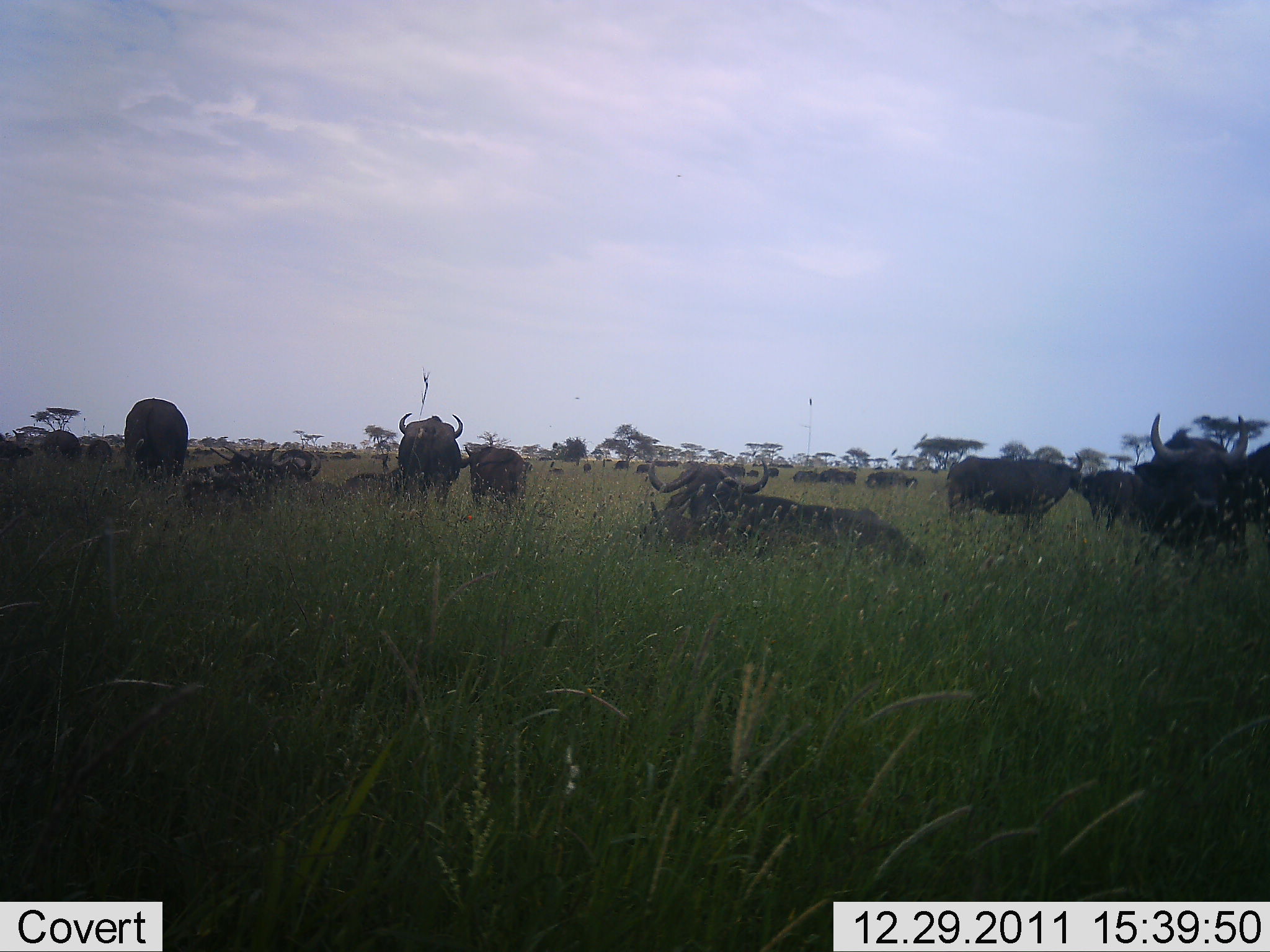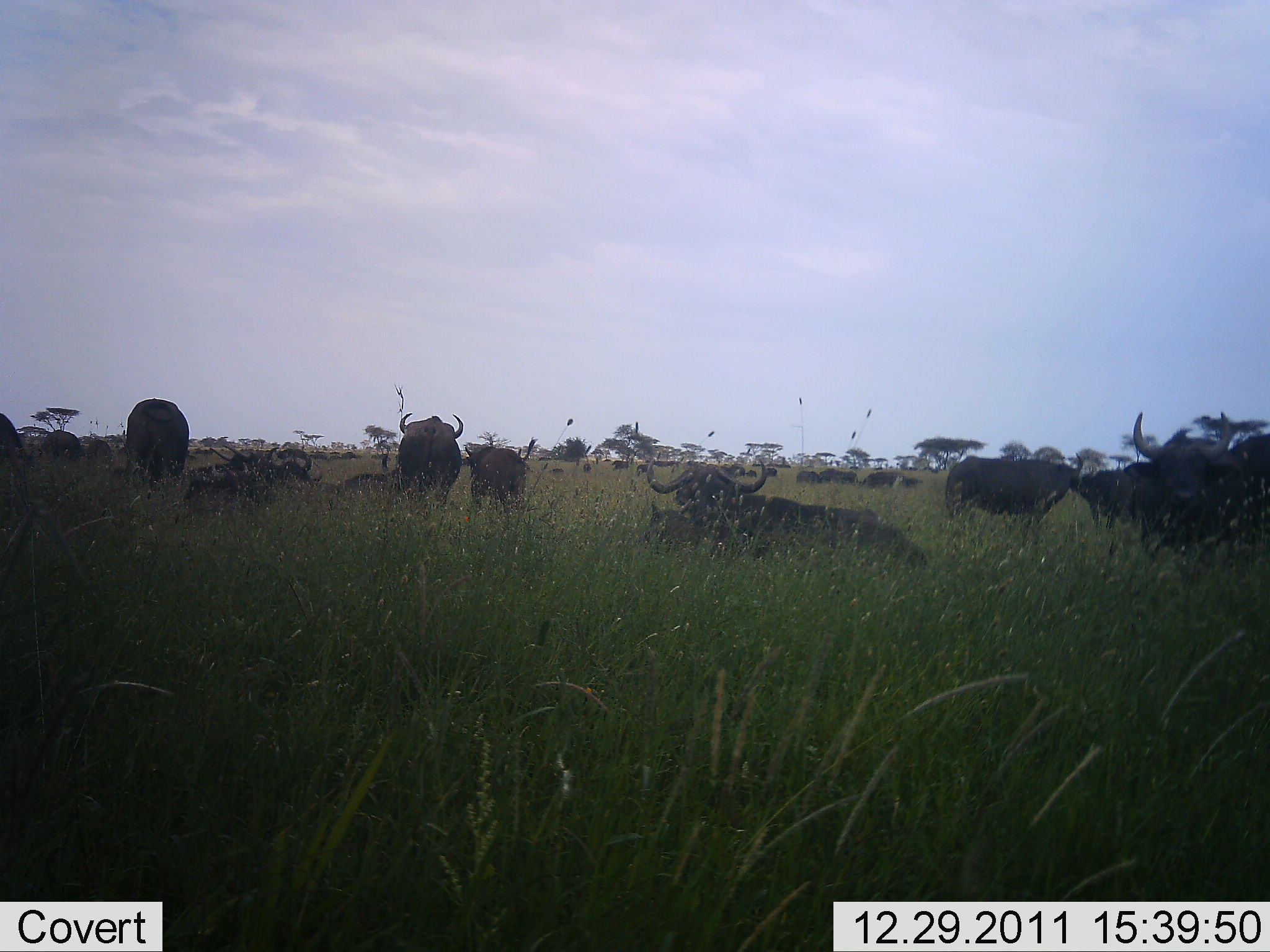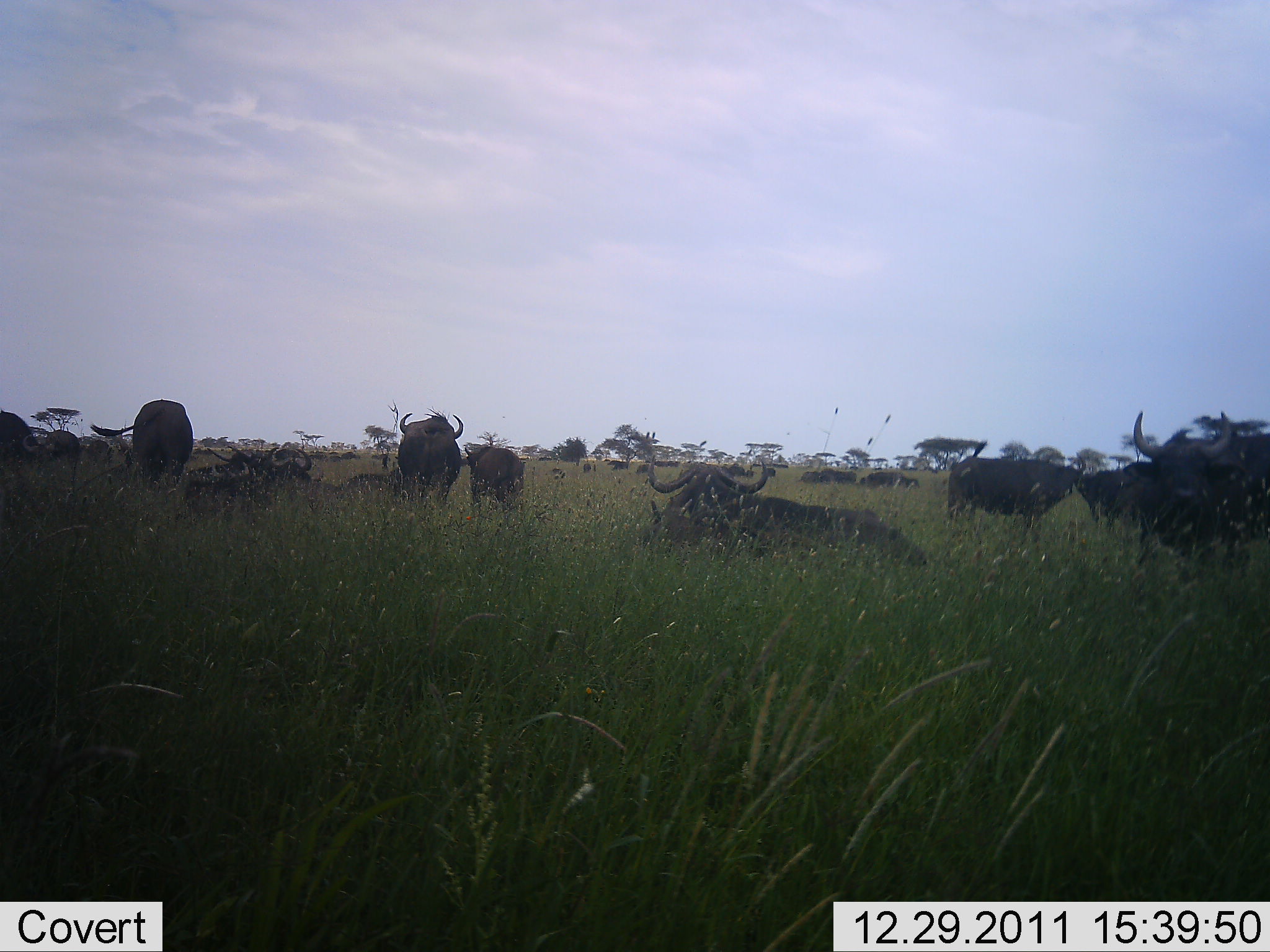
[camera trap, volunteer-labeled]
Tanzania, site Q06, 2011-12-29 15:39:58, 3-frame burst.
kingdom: Animalia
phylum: Chordata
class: Mammalia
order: Artiodactyla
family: Bovidae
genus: Syncerus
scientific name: Syncerus caffer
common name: cape buffalo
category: buffalo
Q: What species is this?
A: Buffalo (cape buffalo) (Syncerus caffer).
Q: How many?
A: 11-50.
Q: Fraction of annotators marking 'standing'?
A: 76%.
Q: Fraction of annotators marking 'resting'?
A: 100%.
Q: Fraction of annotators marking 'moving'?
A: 24%.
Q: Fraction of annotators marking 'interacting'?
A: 12%.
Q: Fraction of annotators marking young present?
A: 6%.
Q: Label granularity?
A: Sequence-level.